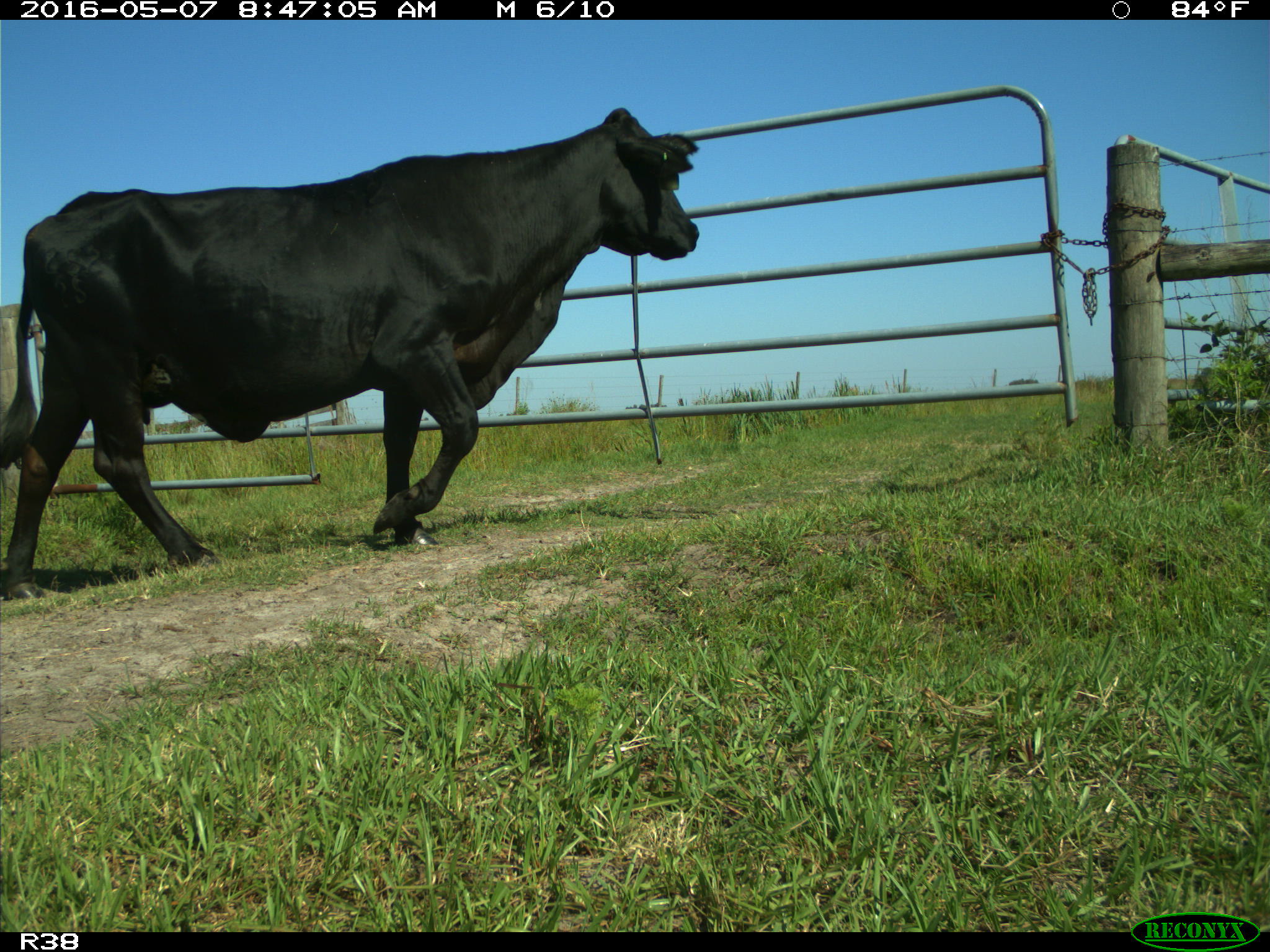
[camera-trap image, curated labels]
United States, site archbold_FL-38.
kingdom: Animalia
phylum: Chordata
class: Mammalia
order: Artiodactyla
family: Bovidae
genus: Bos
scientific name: Bos taurus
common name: domestic cow